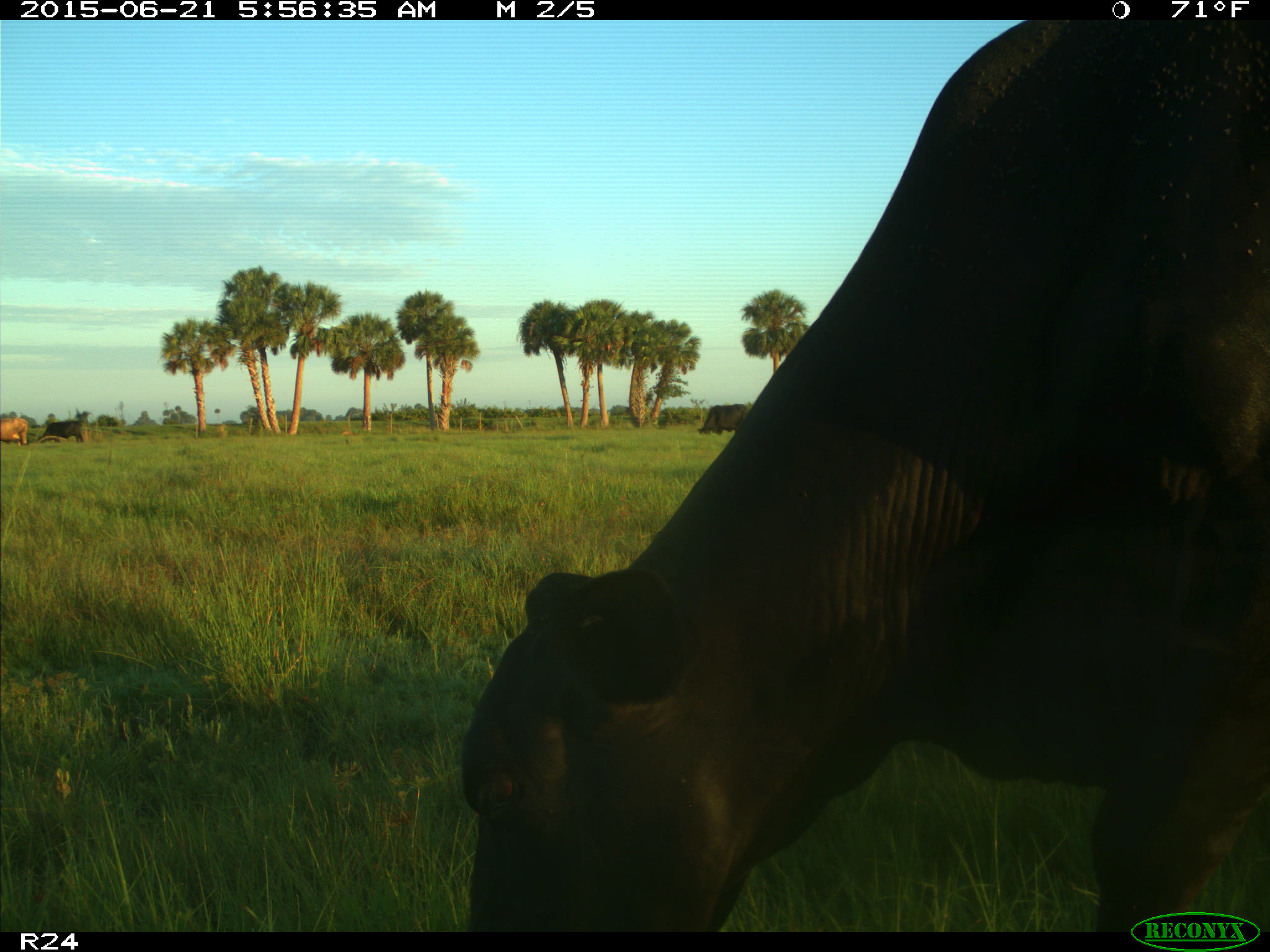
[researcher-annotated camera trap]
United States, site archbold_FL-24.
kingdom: Animalia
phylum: Chordata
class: Mammalia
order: Artiodactyla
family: Bovidae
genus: Bos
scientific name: Bos taurus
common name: domestic cow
Bos taurus (domestic cow).